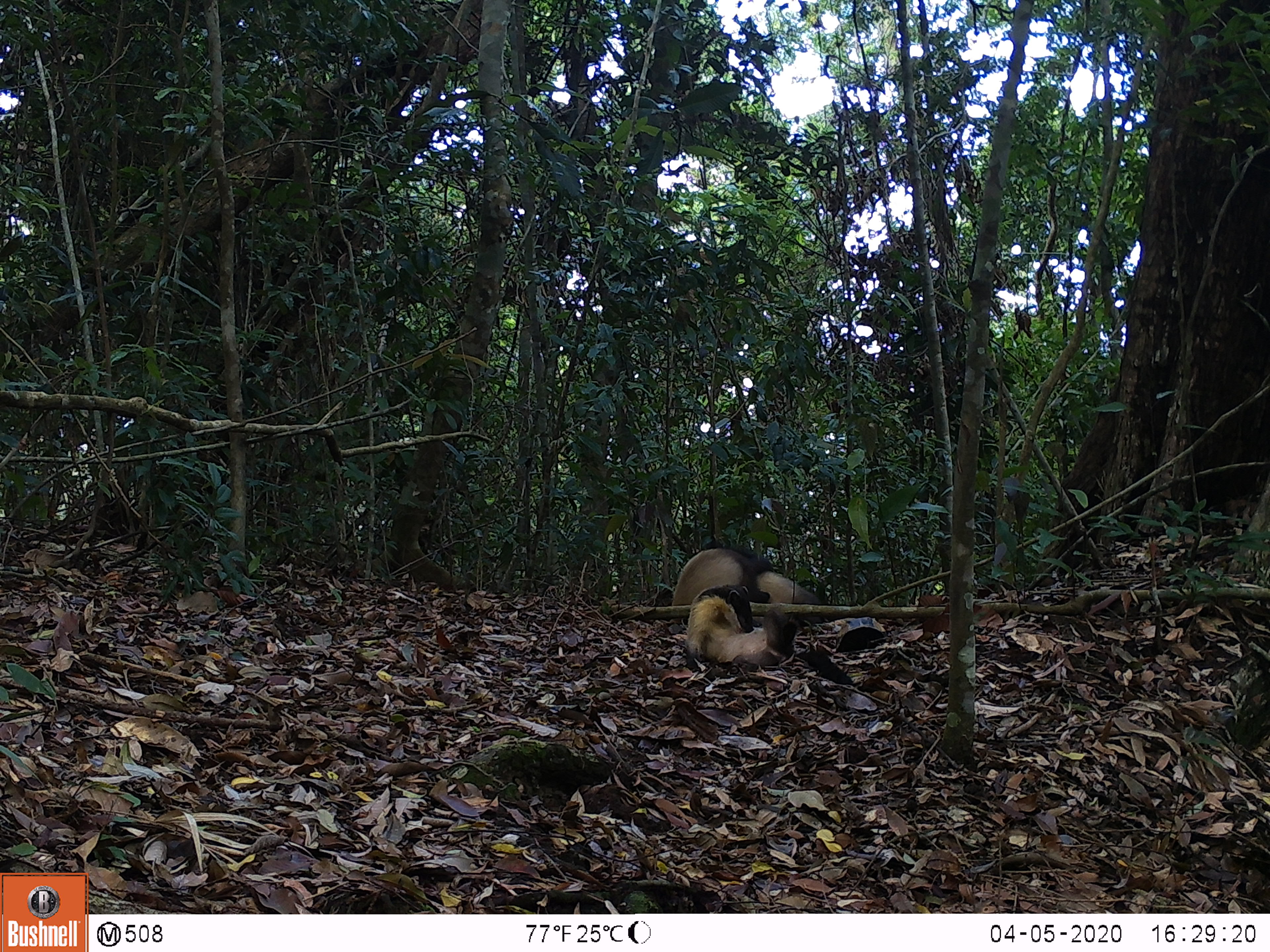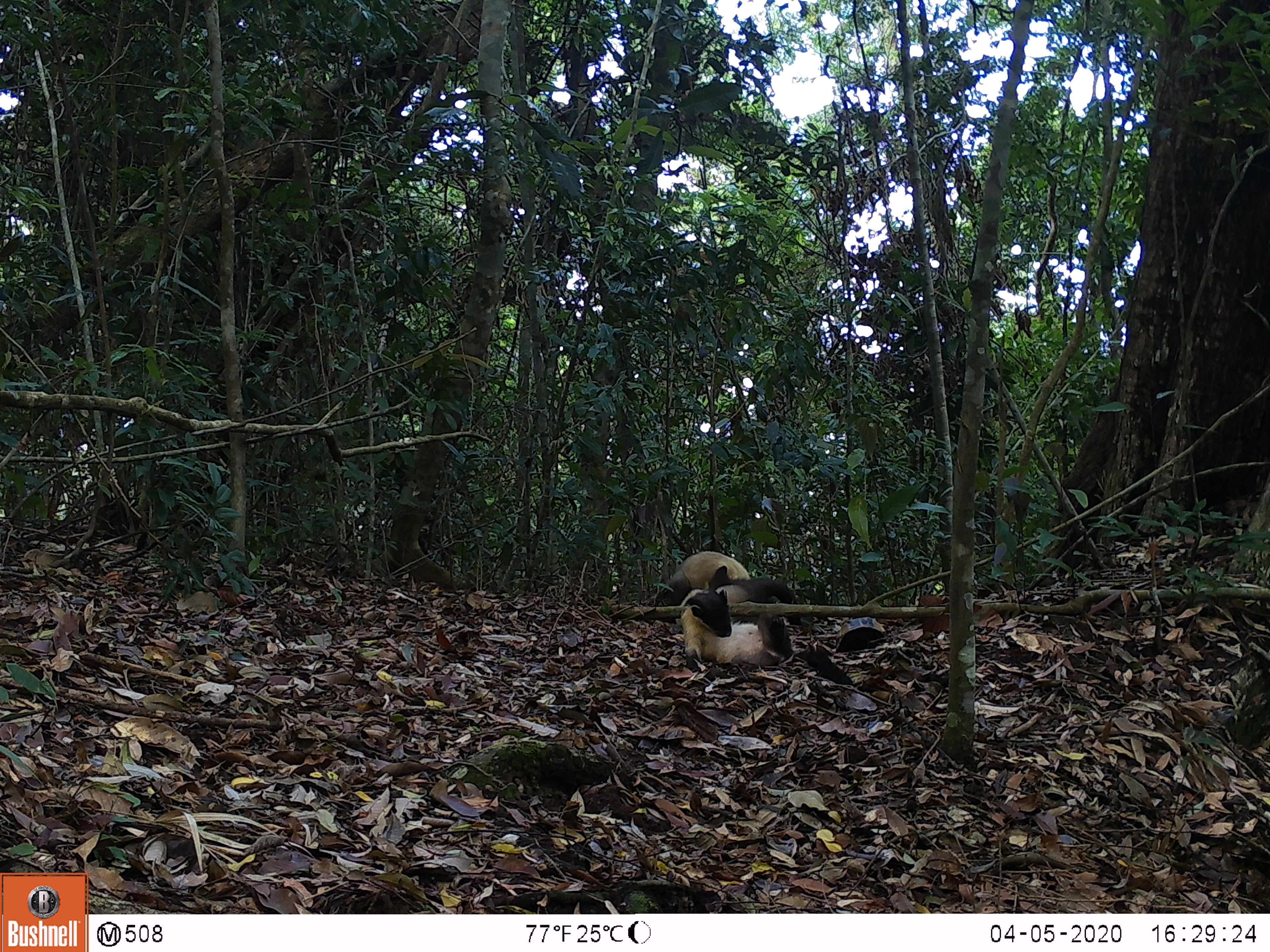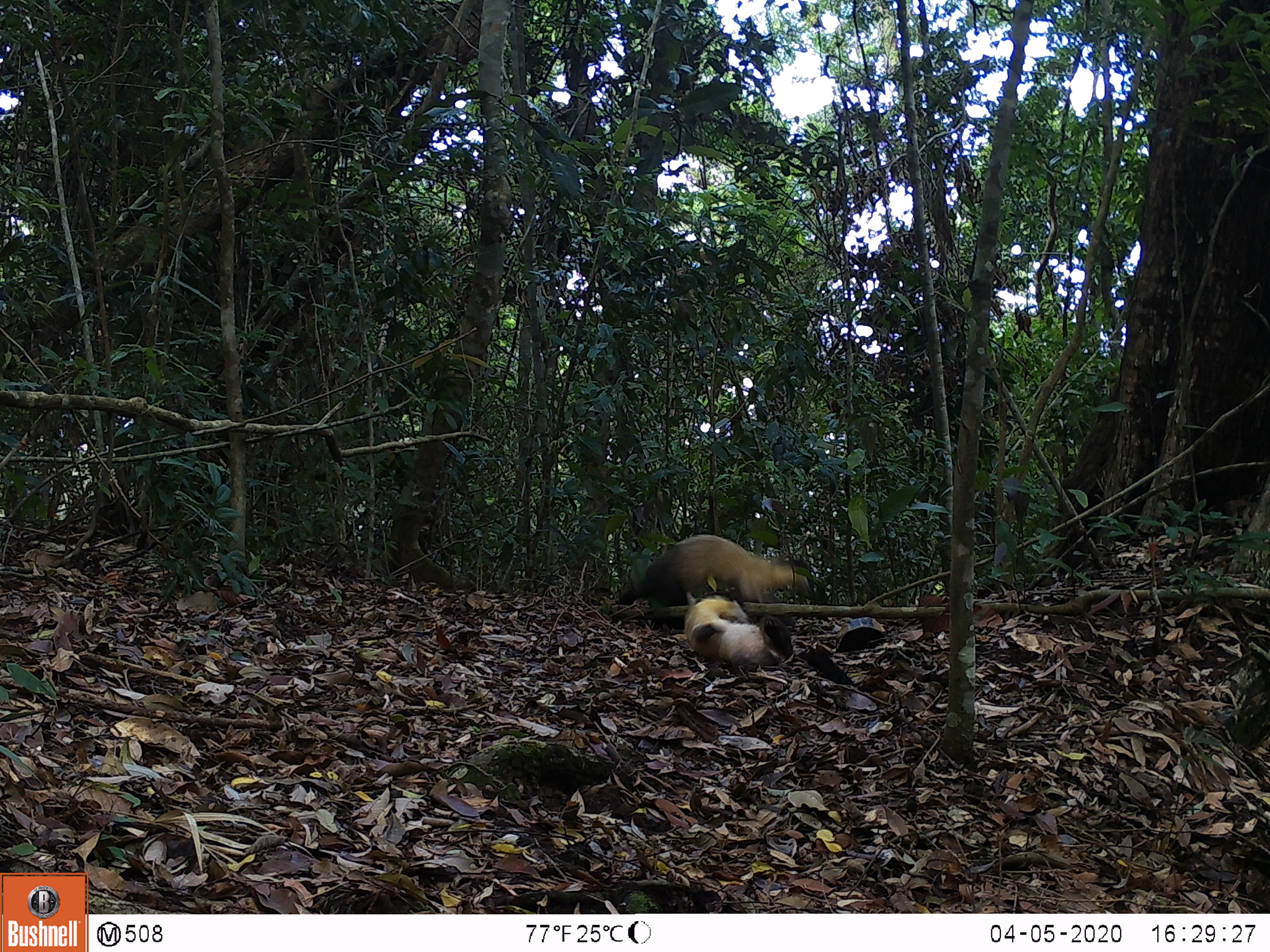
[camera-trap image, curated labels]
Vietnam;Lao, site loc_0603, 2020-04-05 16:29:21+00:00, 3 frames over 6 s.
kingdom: Animalia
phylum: Chordata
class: Mammalia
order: Carnivora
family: Mustelidae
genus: Martes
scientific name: Martes flavigula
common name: yellow-throated marten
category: yellow throated marten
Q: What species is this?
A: Yellow throated marten (yellow-throated marten) (Martes flavigula).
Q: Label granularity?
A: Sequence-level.